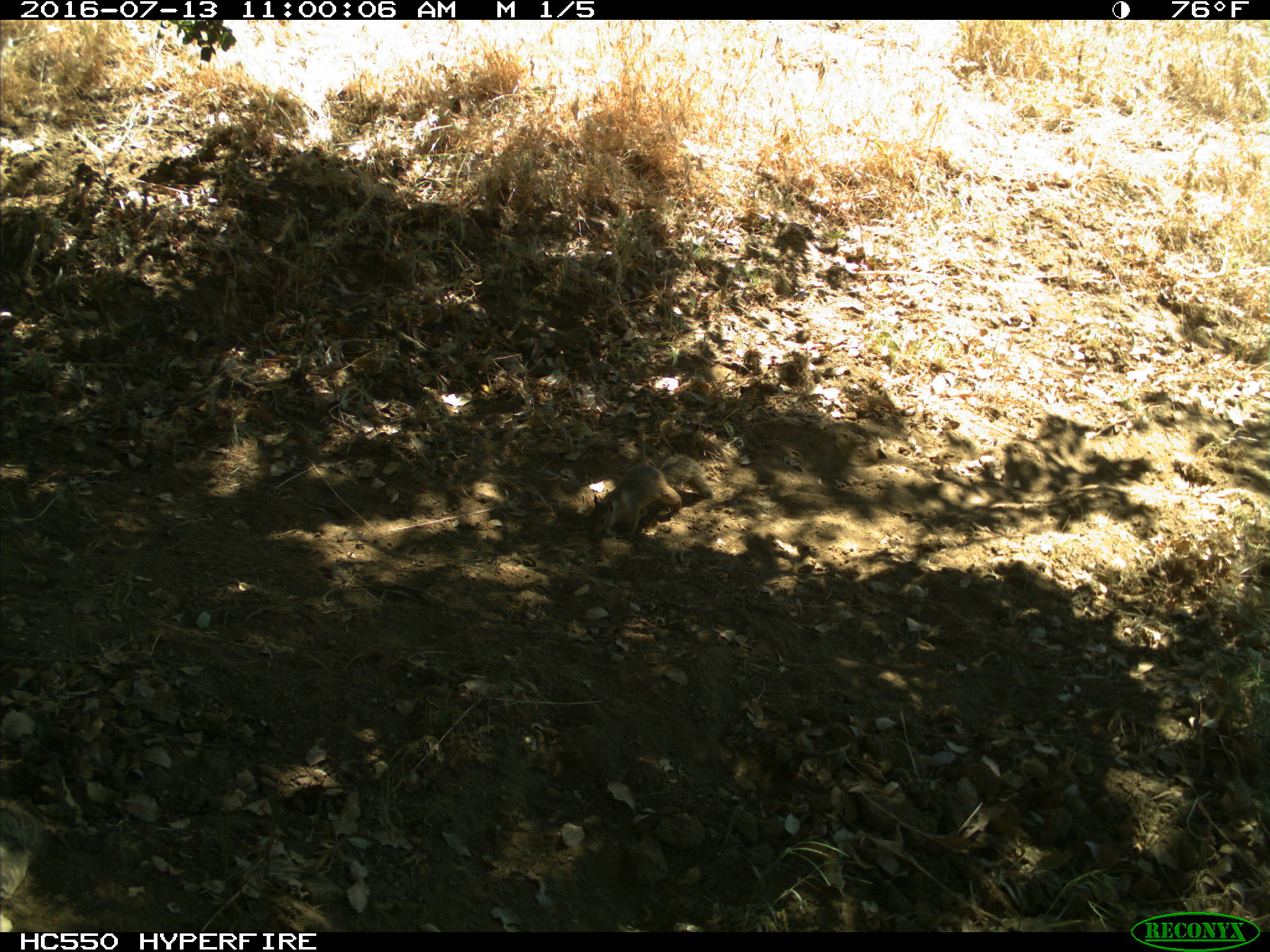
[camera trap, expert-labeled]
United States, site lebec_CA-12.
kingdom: Animalia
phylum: Chordata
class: Mammalia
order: Rodentia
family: Sciuridae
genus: Otospermophilus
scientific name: Otospermophilus beecheyi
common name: california ground squirrel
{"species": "Otospermophilus beecheyi (california ground squirrel)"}